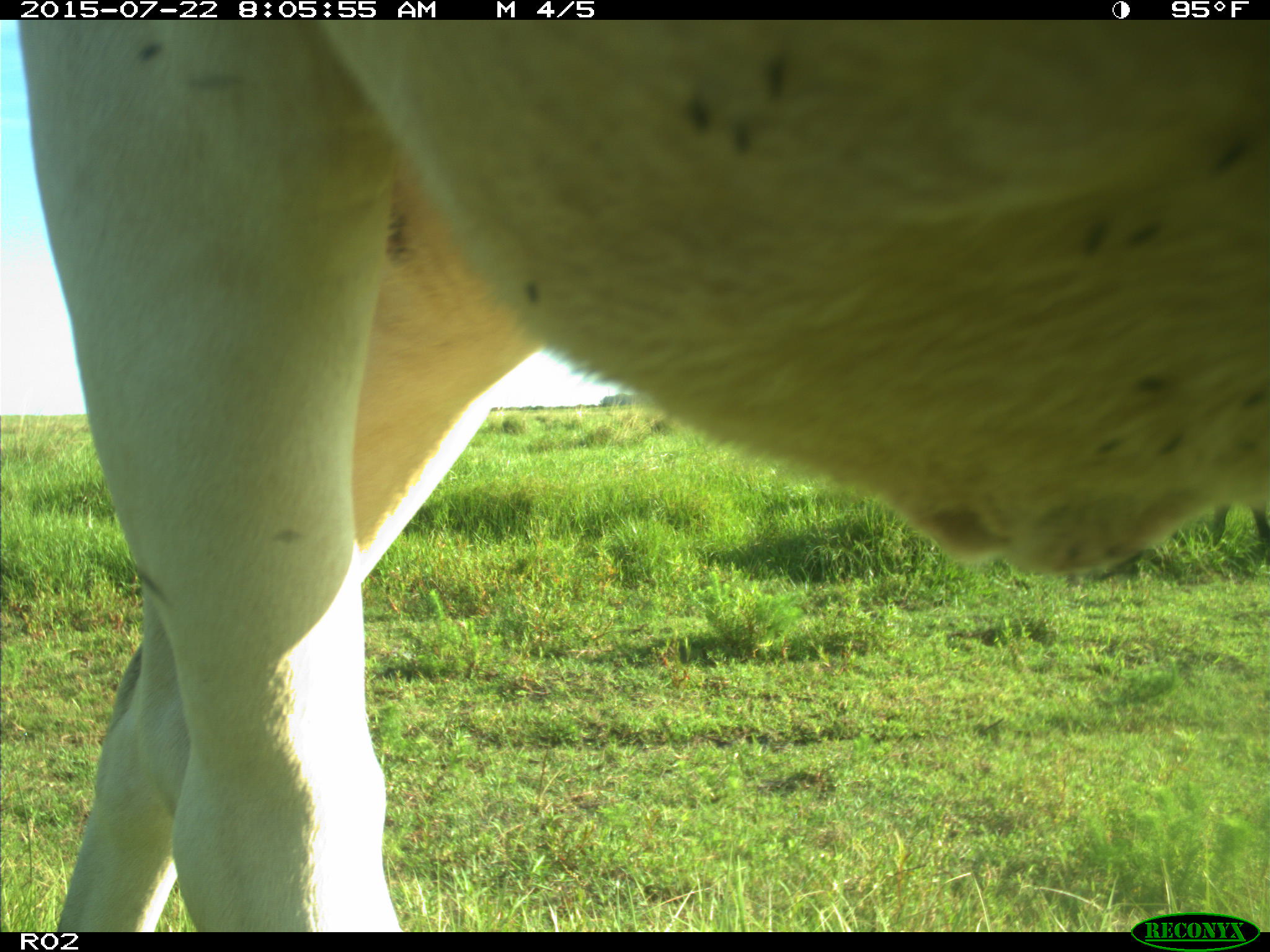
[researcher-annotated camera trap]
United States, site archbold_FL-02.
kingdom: Animalia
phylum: Chordata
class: Mammalia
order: Artiodactyla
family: Bovidae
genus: Bos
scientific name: Bos taurus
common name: domestic cow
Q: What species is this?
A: Bos taurus (domestic cow).